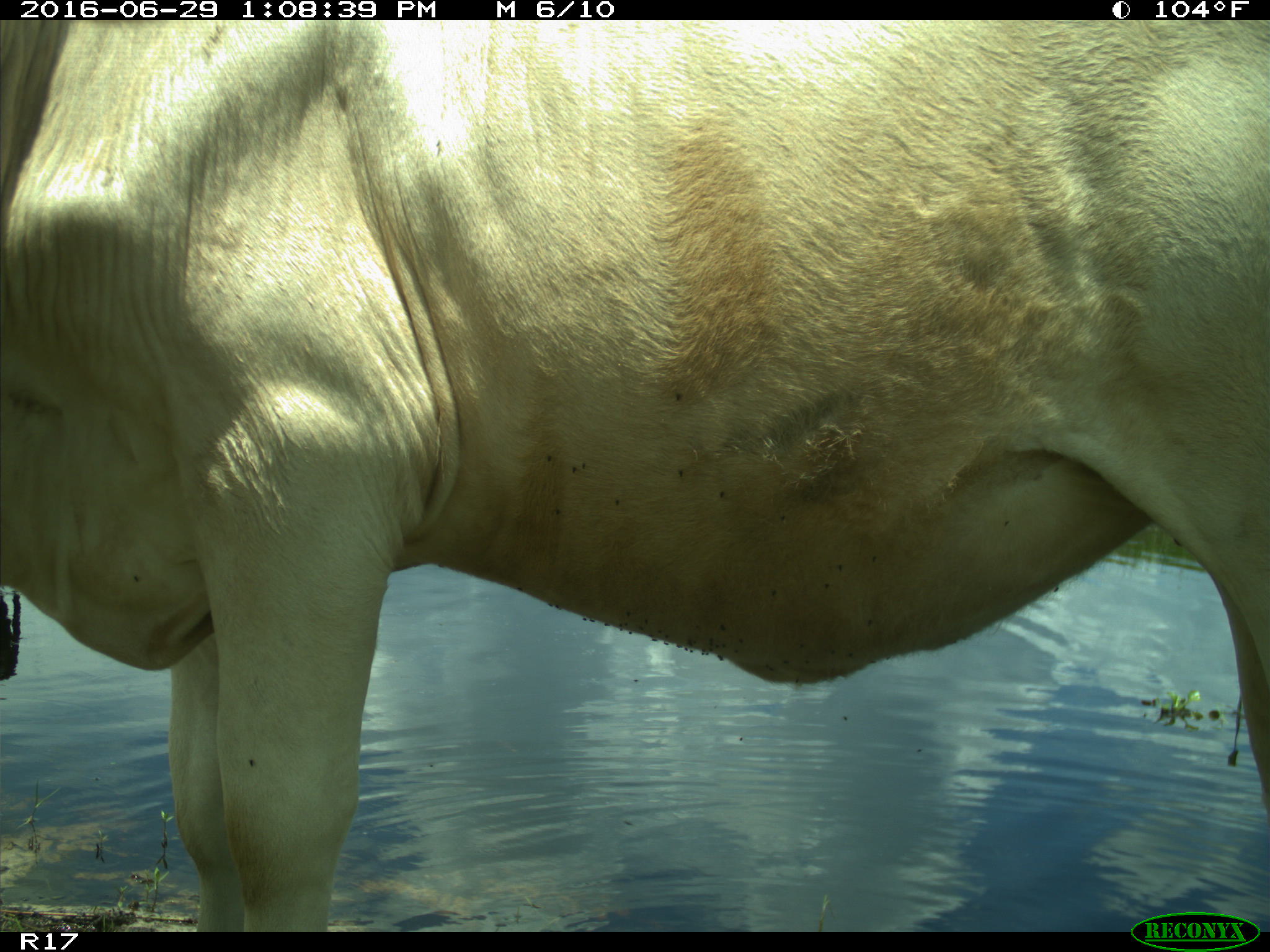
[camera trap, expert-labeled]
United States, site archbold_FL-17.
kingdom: Animalia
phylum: Chordata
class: Mammalia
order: Artiodactyla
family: Bovidae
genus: Bos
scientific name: Bos taurus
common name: domestic cow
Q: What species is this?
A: Bos taurus (domestic cow).